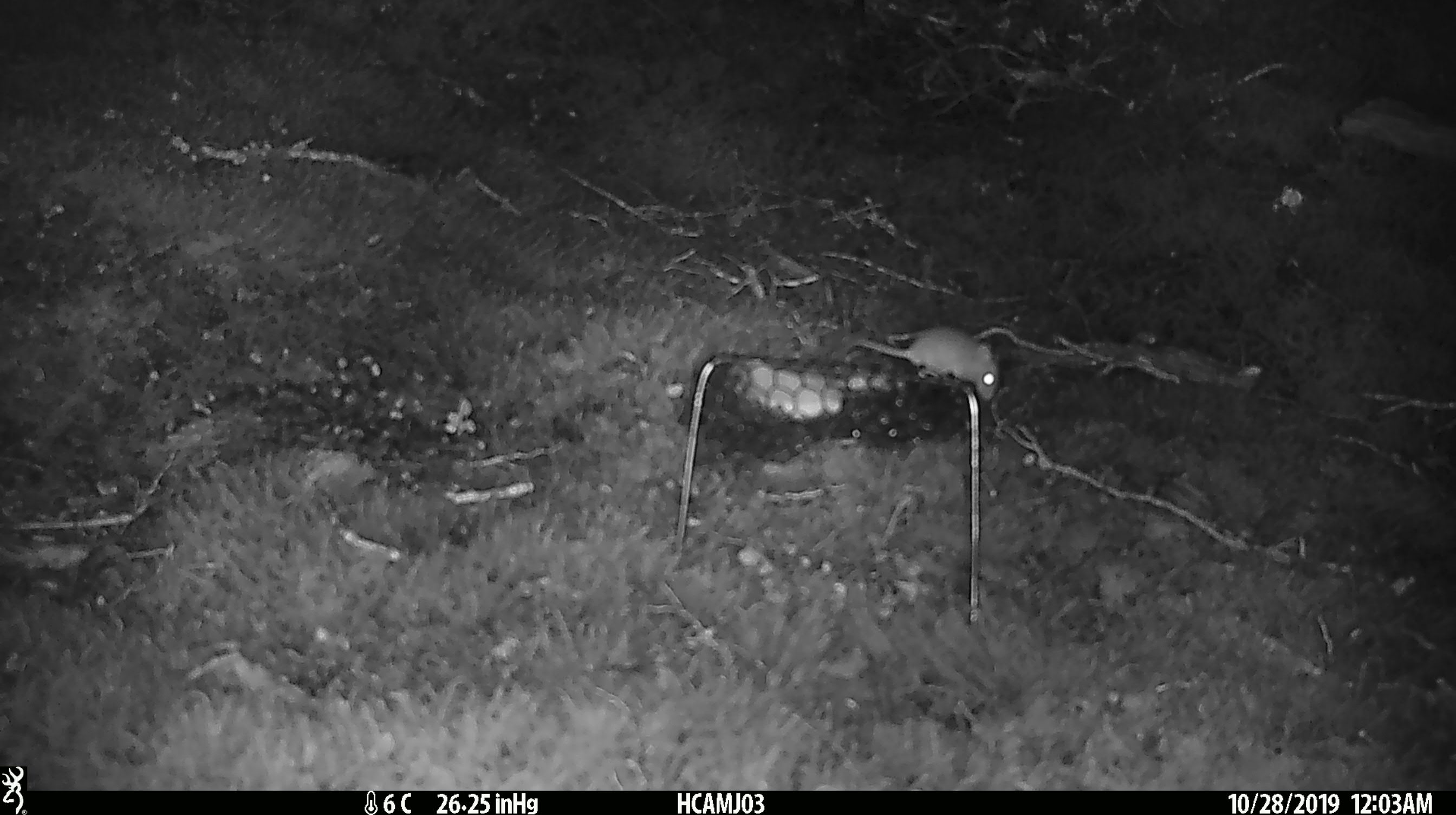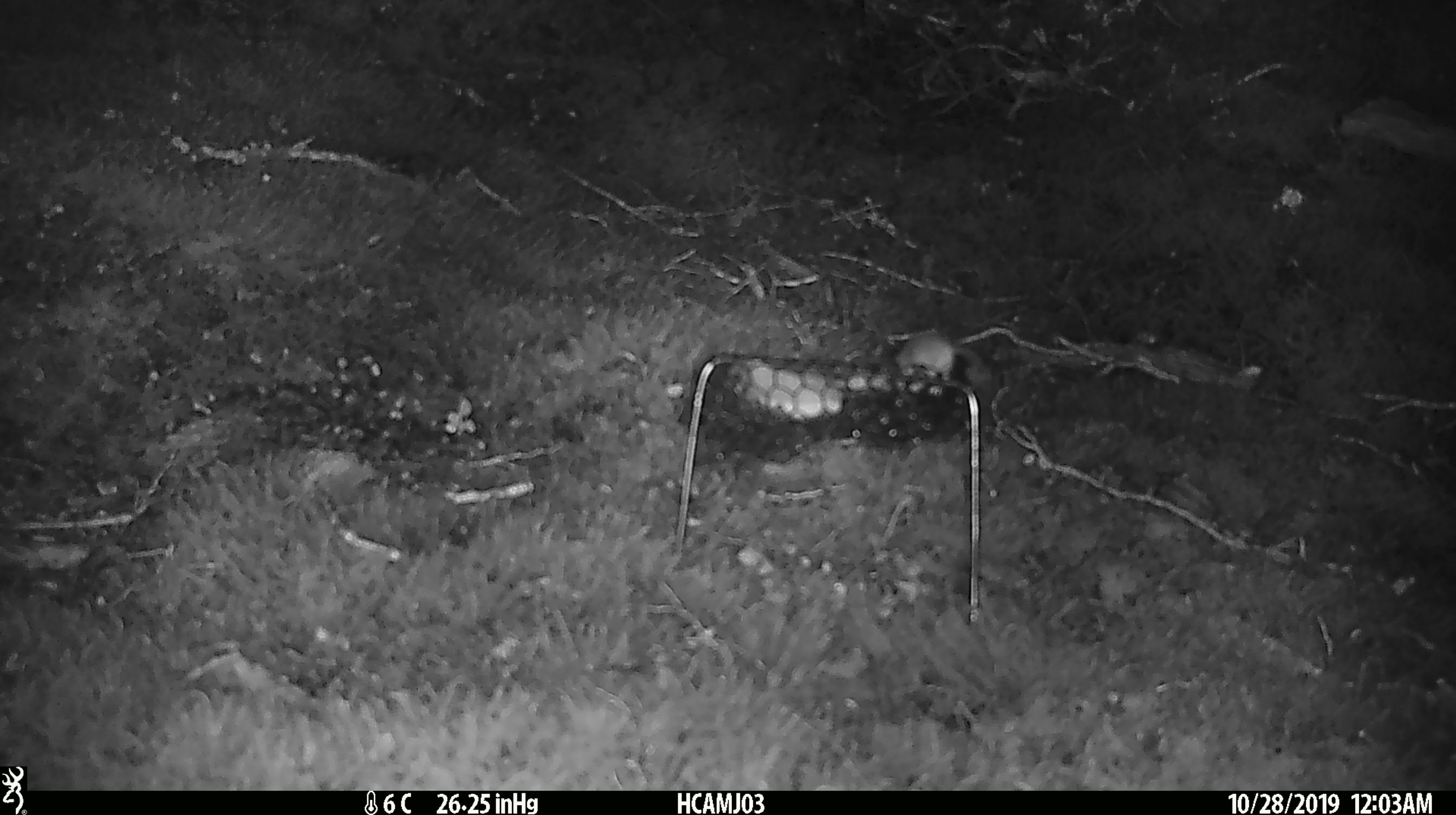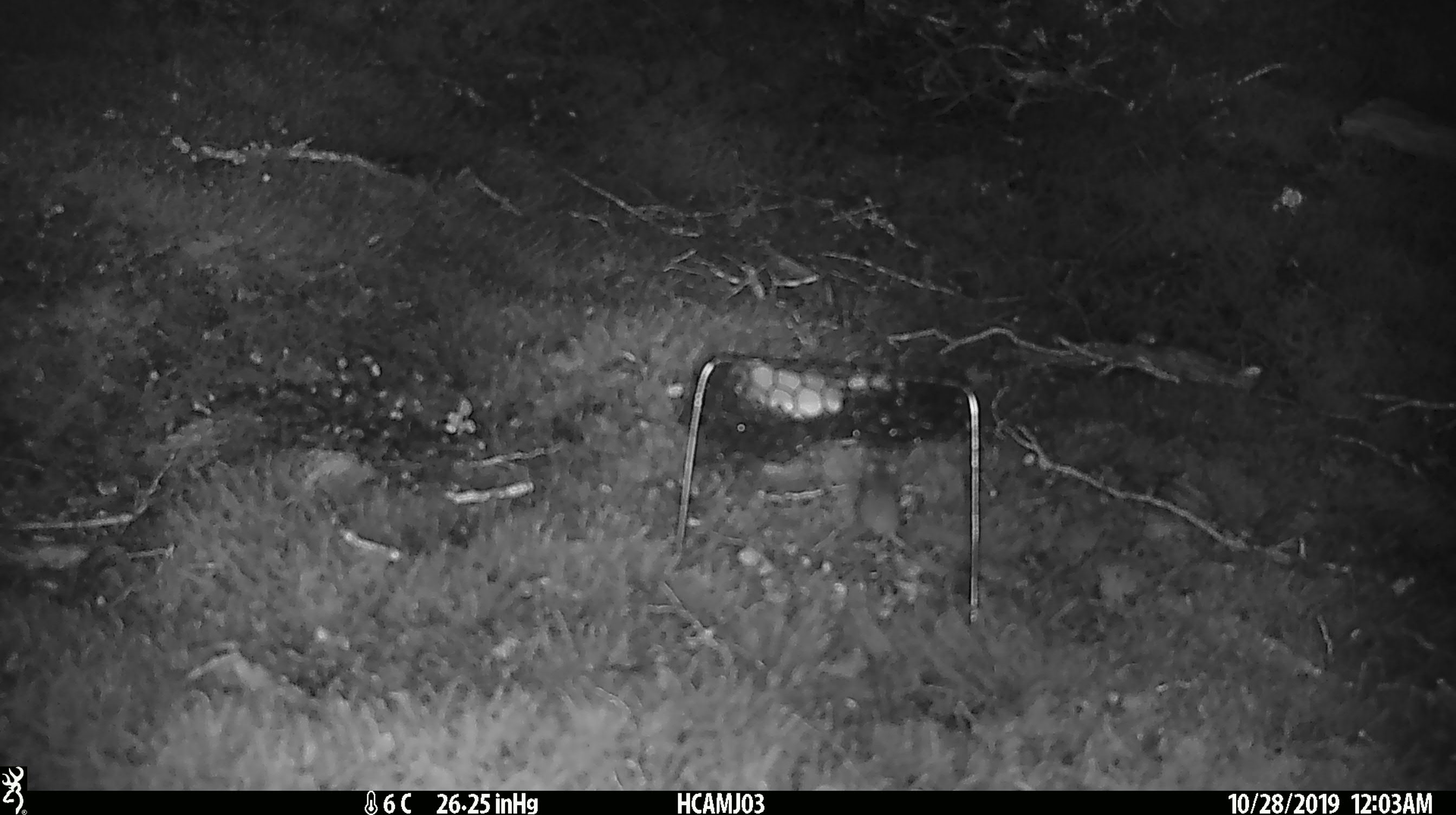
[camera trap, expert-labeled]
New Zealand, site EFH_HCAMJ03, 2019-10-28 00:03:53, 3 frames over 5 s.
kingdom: Animalia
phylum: Chordata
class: Mammalia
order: Rodentia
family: Muridae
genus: Mus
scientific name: Mus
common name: mouse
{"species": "mouse (Mus)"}